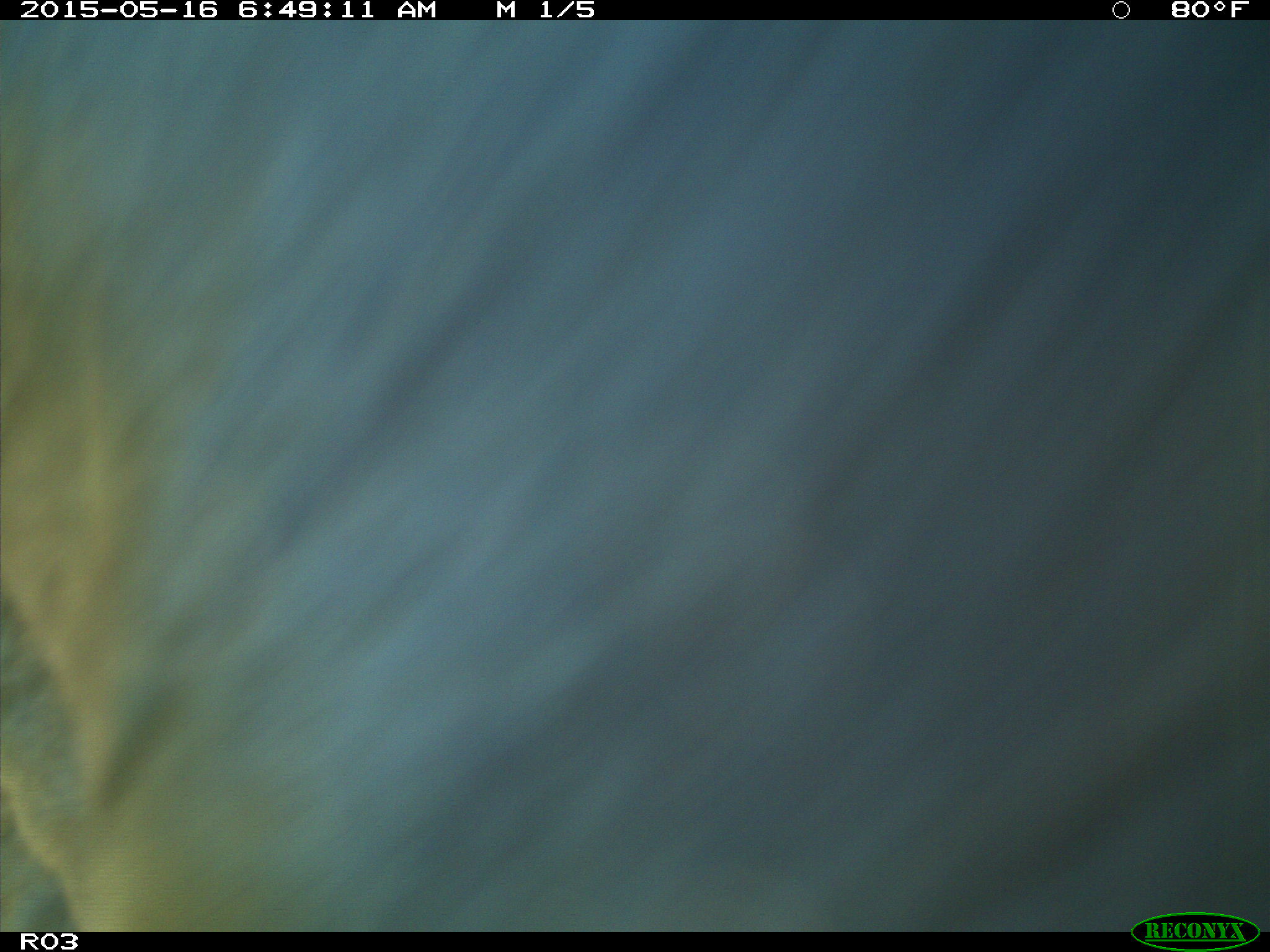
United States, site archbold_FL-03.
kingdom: Animalia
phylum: Chordata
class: Mammalia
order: Artiodactyla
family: Bovidae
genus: Bos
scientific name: Bos taurus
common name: domestic cow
Bos taurus (domestic cow).